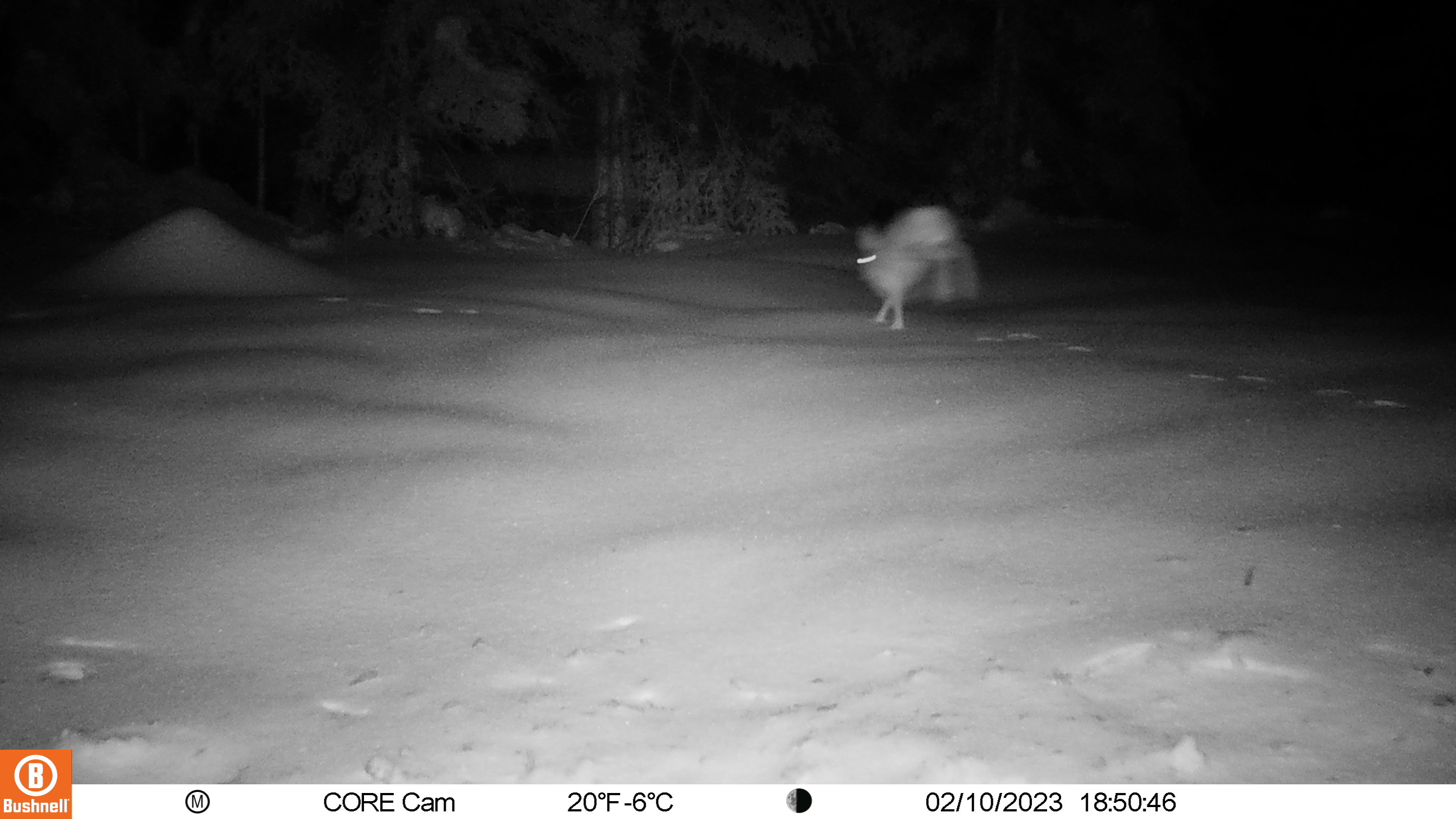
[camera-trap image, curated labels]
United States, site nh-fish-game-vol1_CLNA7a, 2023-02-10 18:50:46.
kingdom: Animalia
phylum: Chordata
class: Mammalia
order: Lagomorpha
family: Leporidae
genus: Lepus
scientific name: Lepus americanus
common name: snowshoe hare